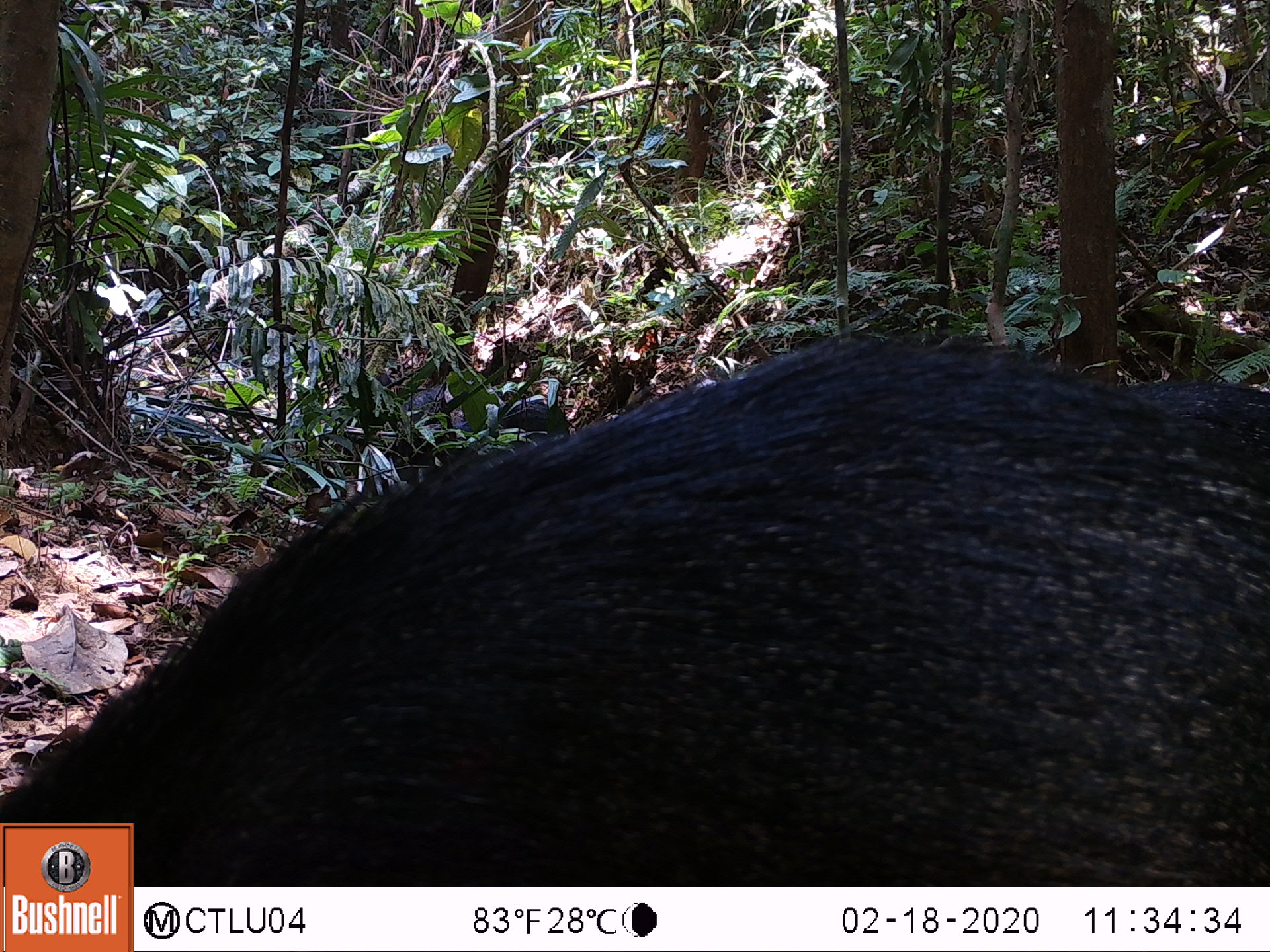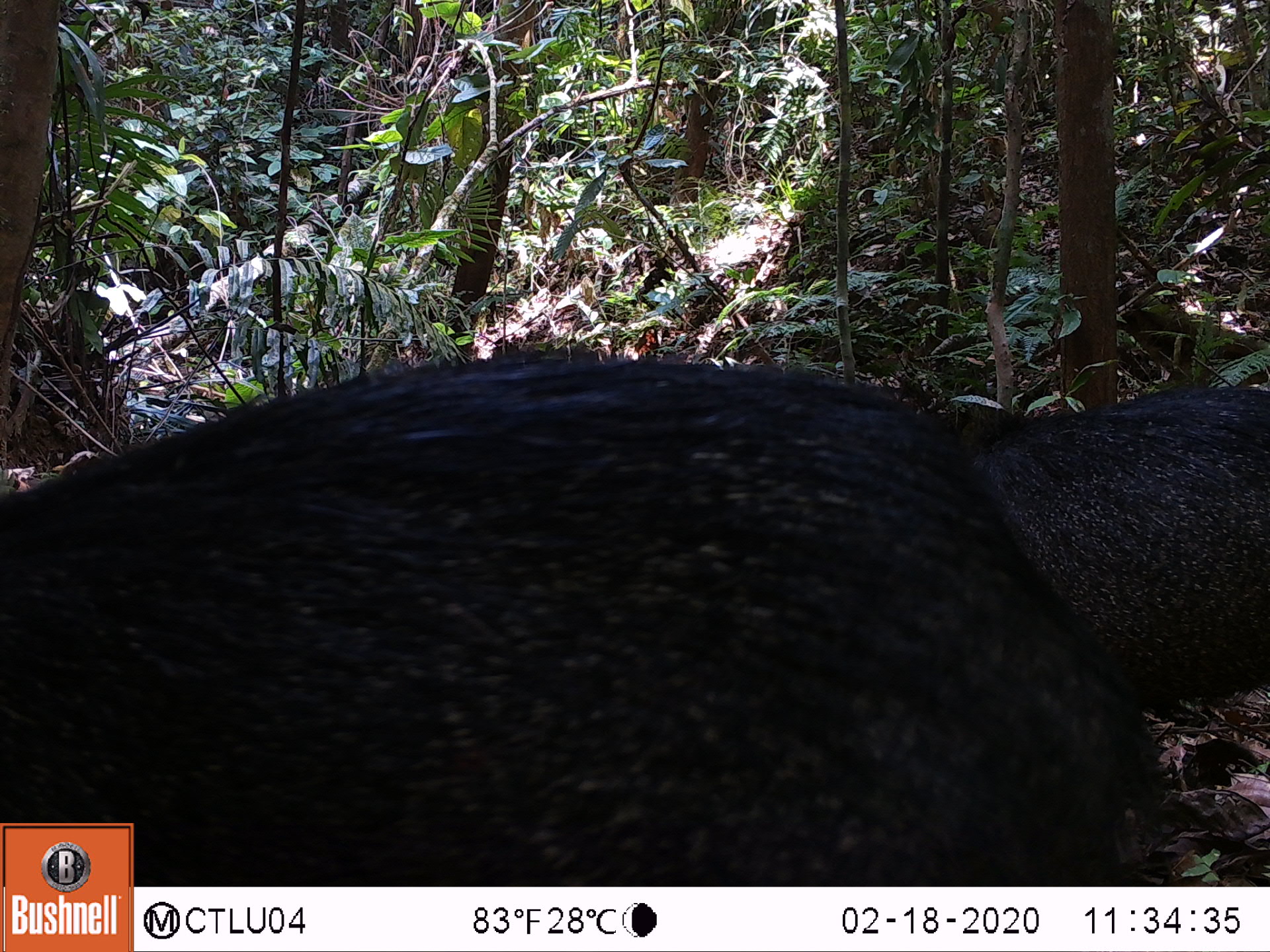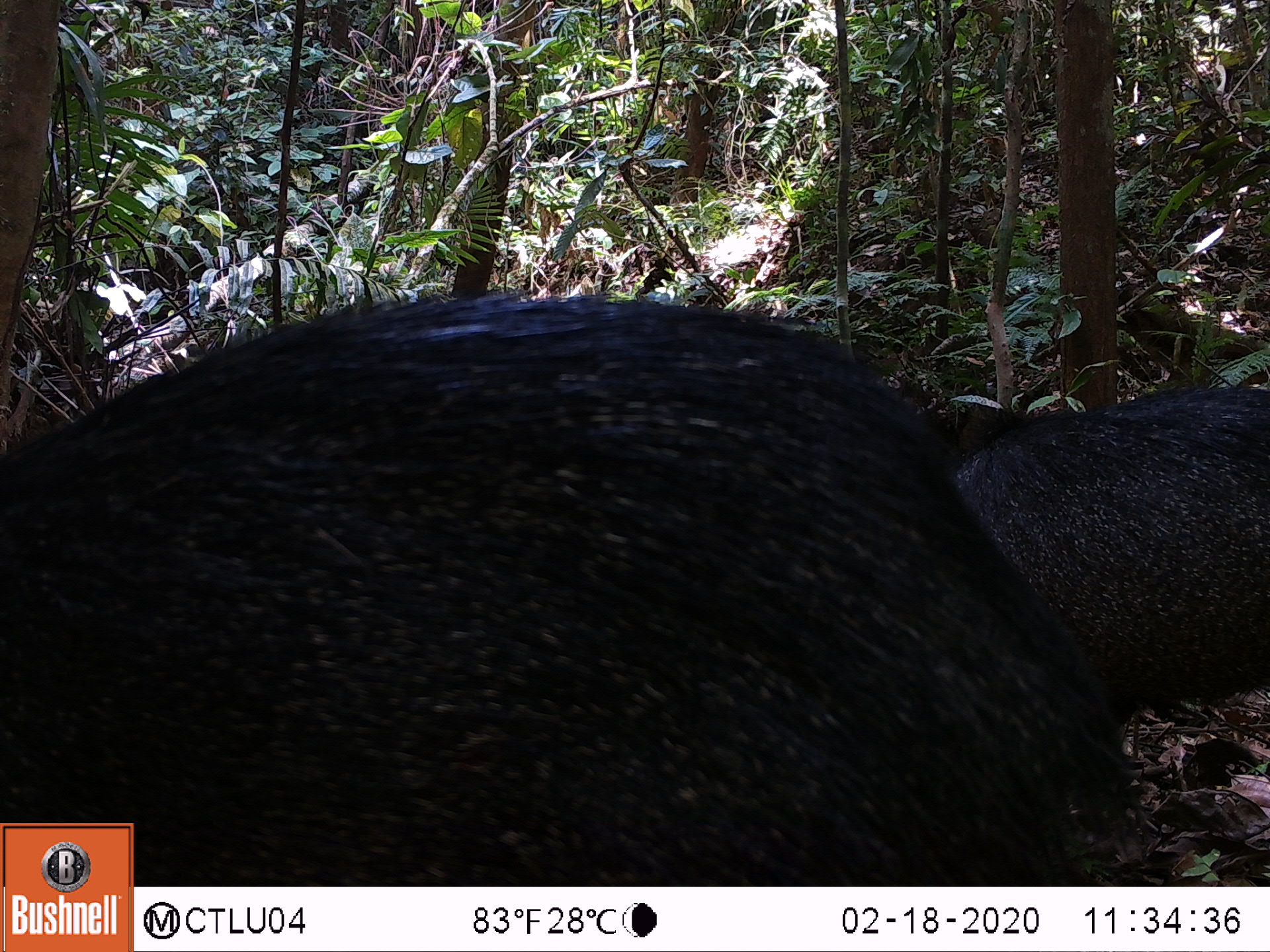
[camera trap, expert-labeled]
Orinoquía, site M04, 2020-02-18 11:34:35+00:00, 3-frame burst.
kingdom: Animalia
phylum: Chordata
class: Mammalia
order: Artiodactyla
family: Tayassuidae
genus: Pecari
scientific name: Pecari tajacu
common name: collared peccary